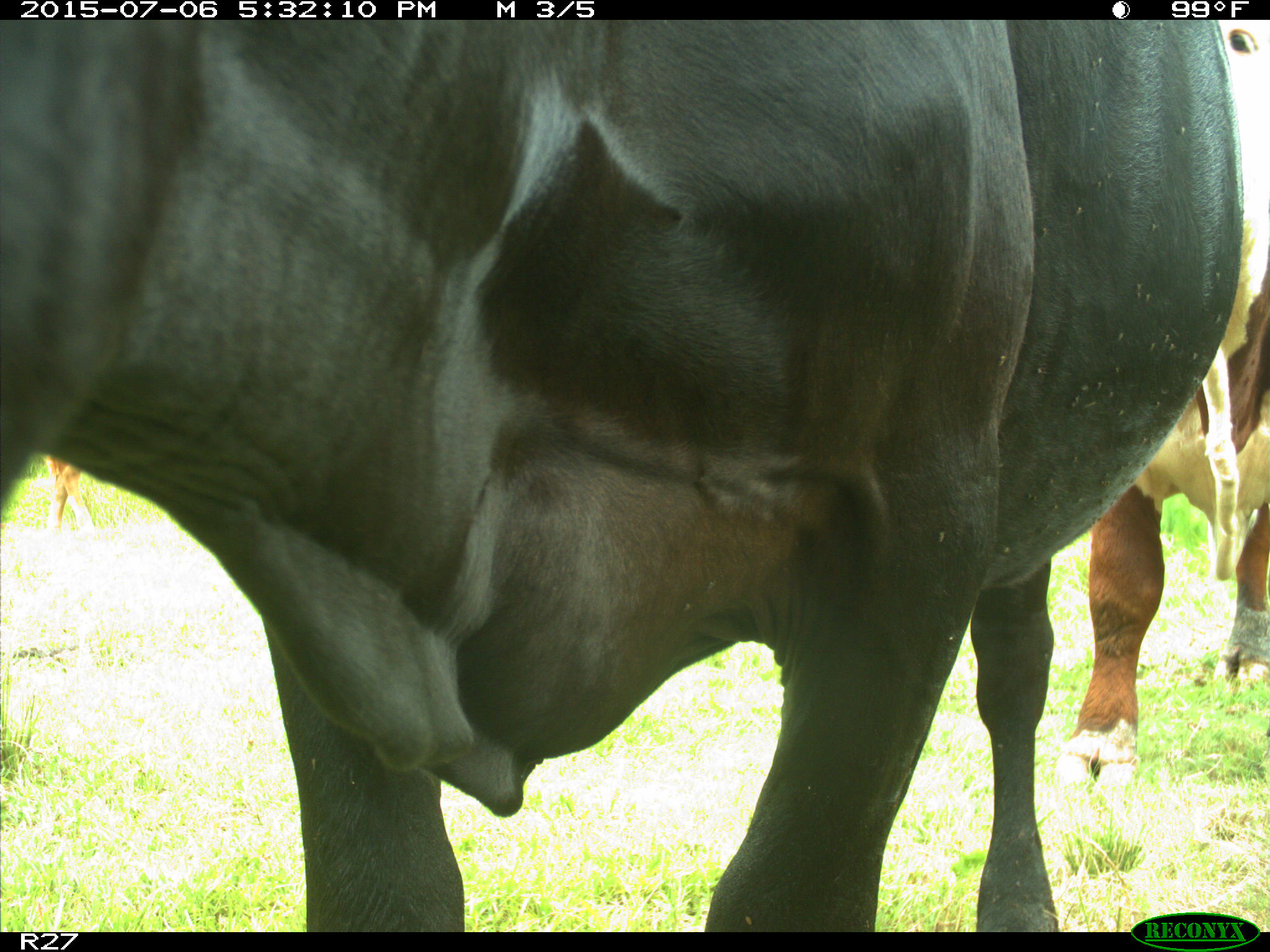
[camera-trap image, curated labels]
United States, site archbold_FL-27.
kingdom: Animalia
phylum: Chordata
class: Mammalia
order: Artiodactyla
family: Bovidae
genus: Bos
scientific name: Bos taurus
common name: domestic cow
Bos taurus (domestic cow).